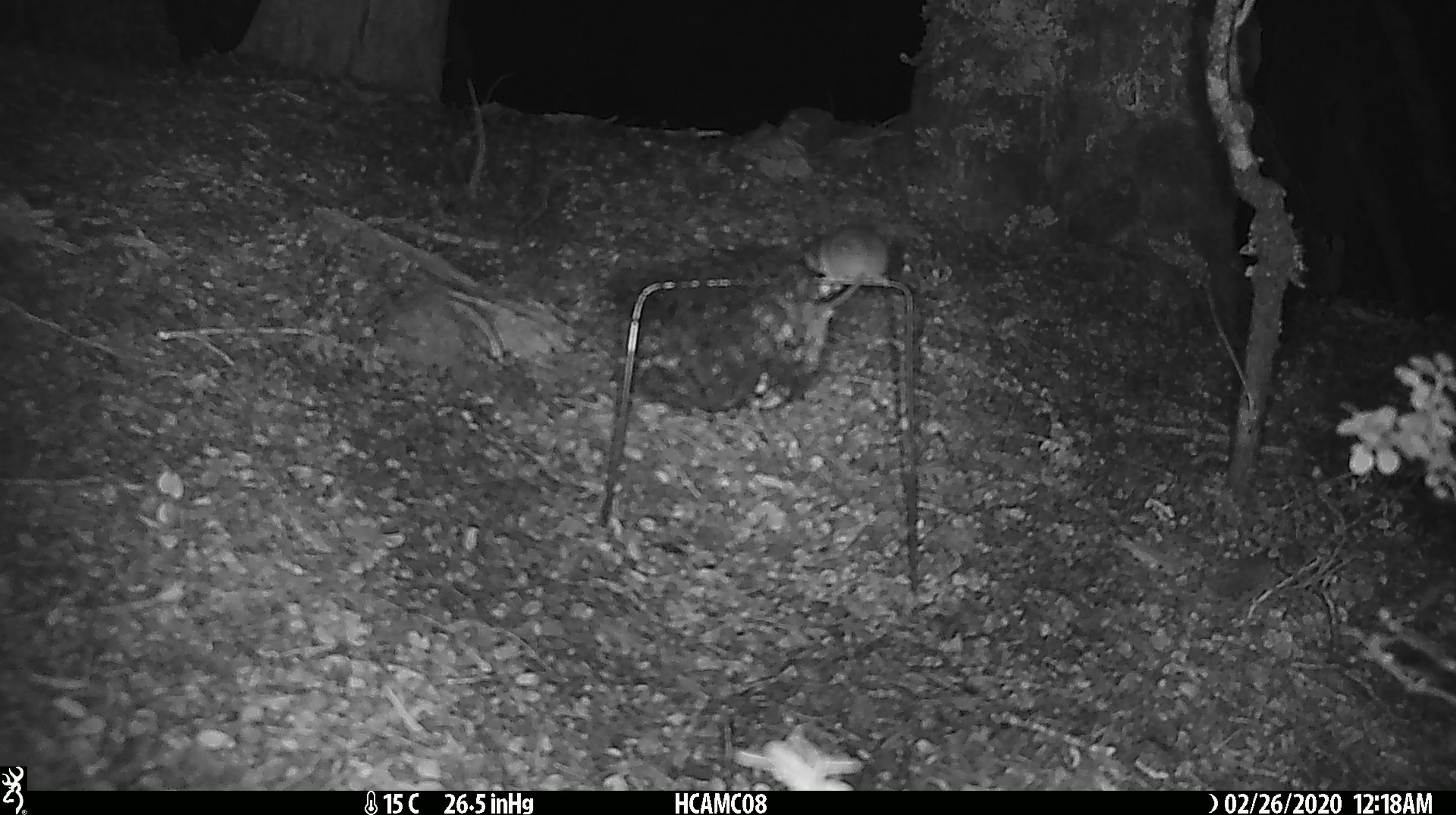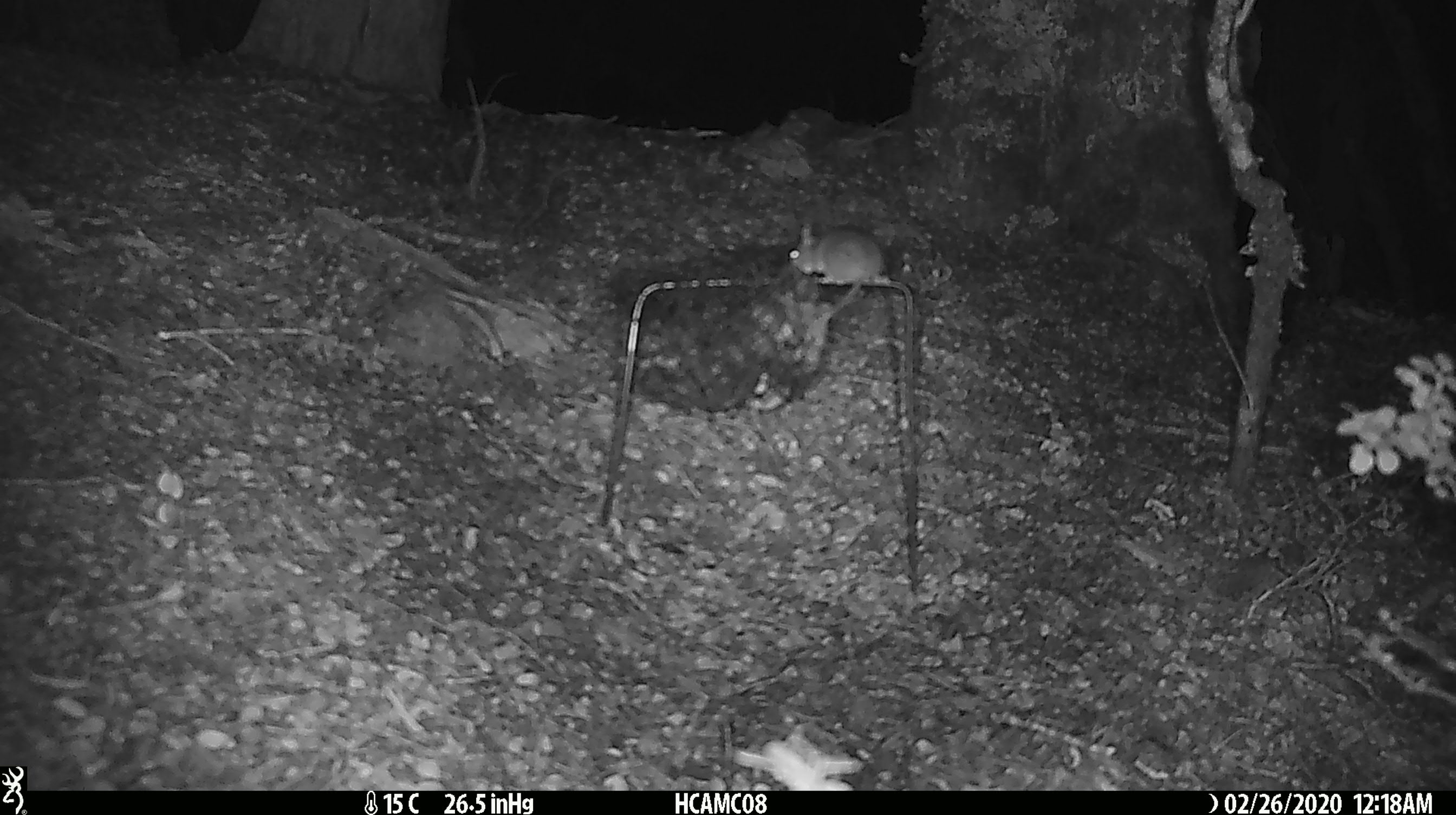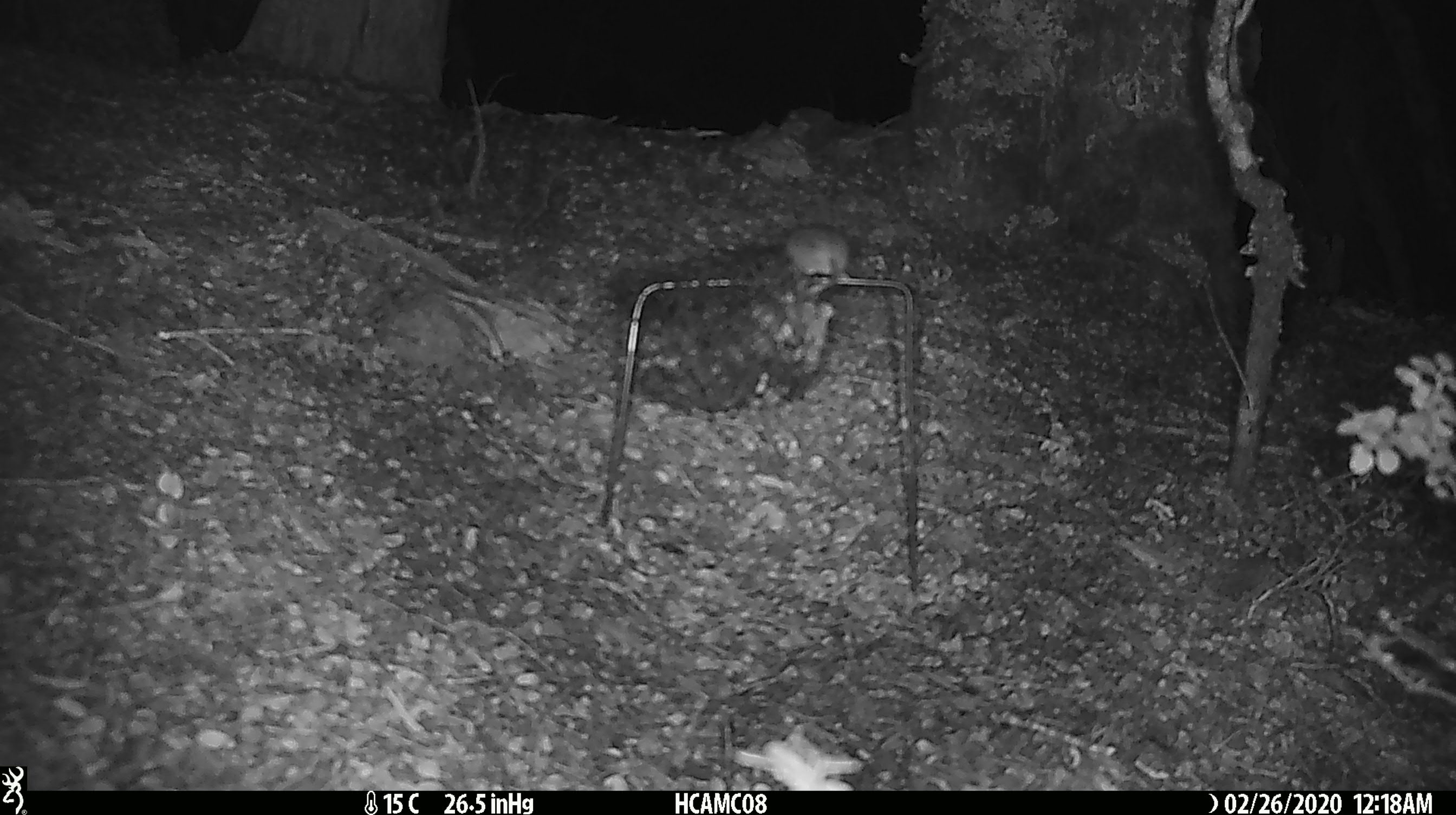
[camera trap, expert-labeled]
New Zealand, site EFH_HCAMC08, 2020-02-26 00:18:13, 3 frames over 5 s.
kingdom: Animalia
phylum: Chordata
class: Mammalia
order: Rodentia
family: Muridae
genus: Mus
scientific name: Mus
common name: mouse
Mouse (Mus).